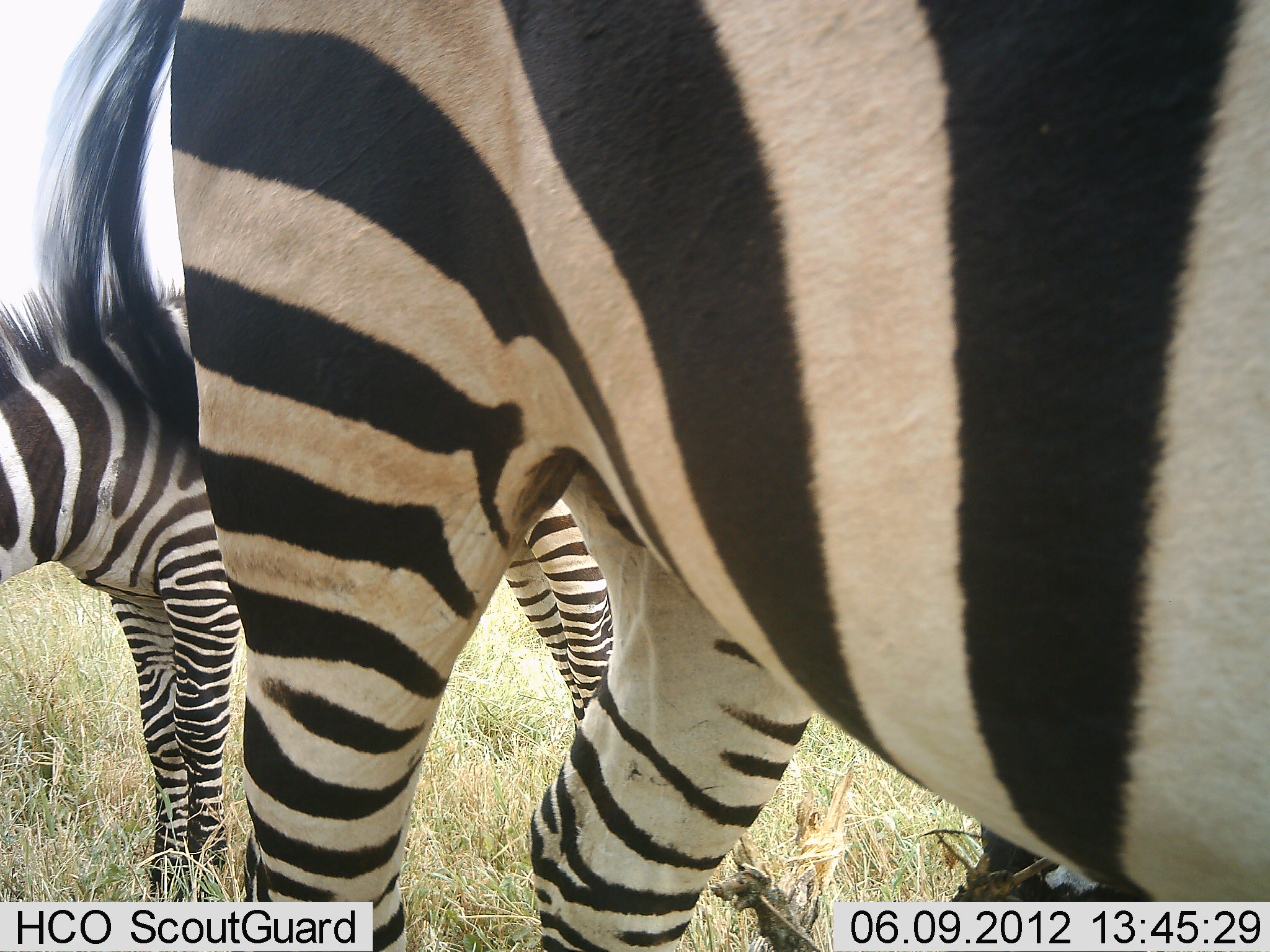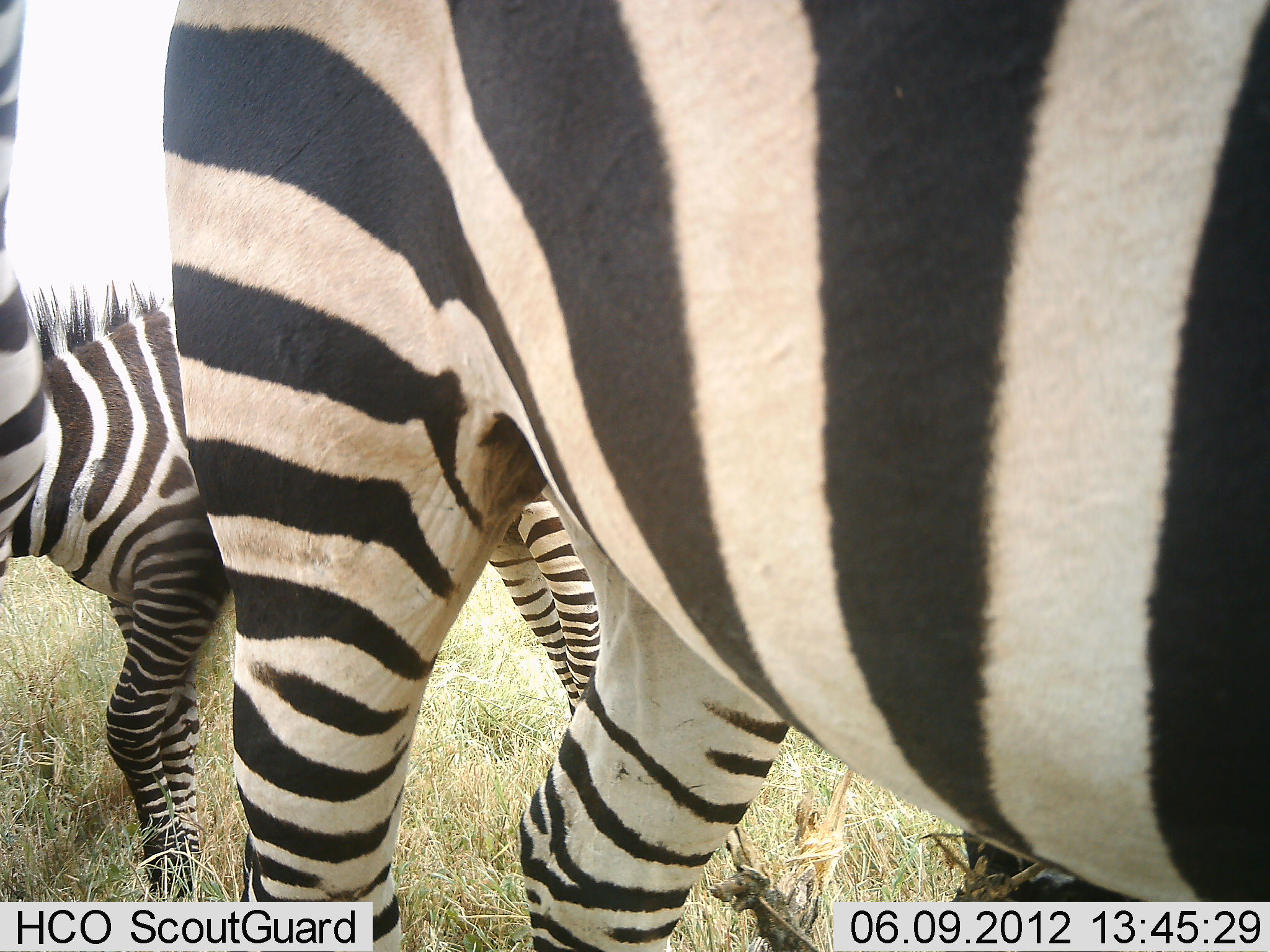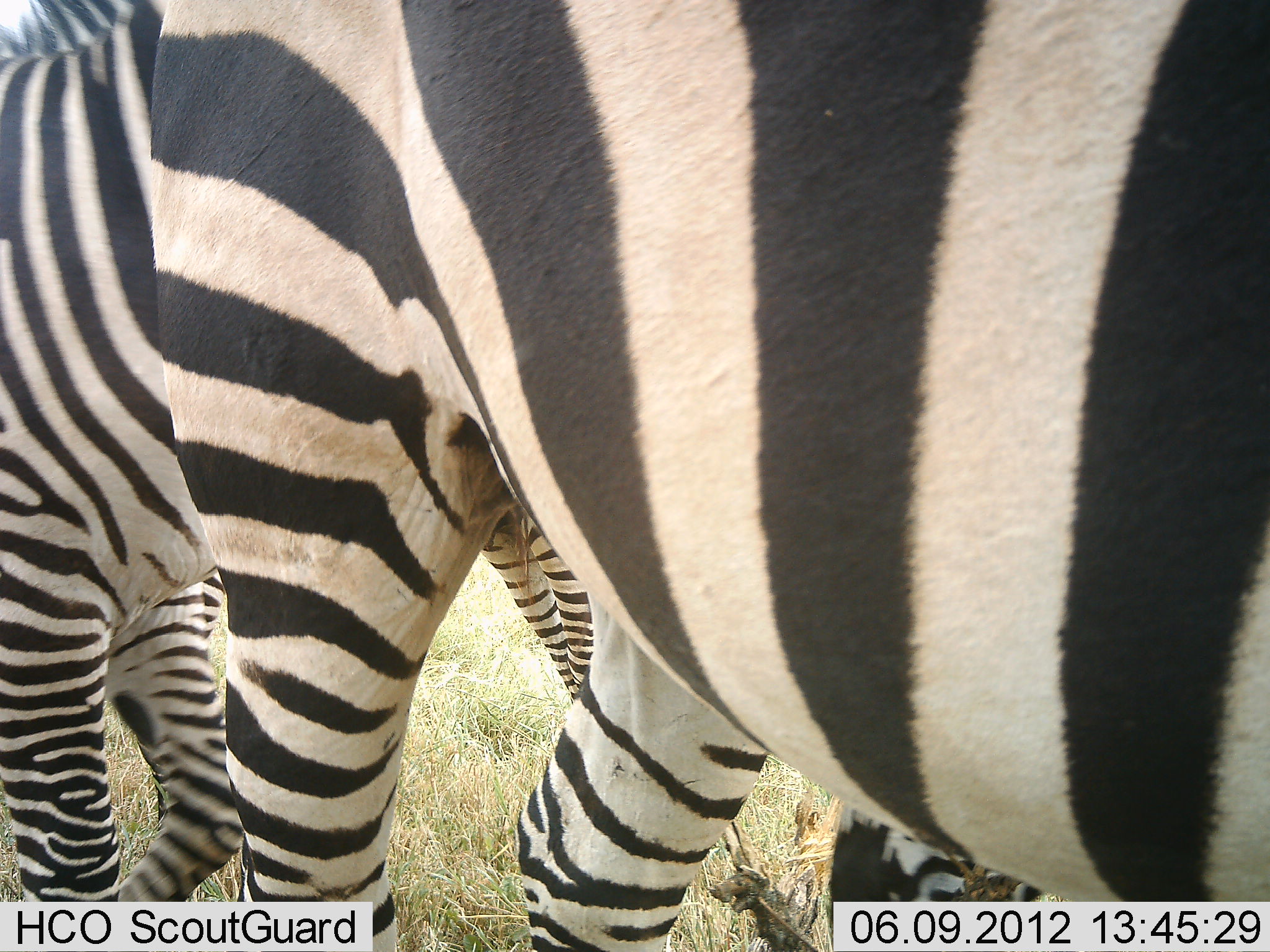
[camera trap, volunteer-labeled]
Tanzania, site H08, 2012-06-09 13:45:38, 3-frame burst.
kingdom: Animalia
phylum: Chordata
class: Mammalia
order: Perissodactyla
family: Equidae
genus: Equus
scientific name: Equus quagga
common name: plains zebra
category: zebra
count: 3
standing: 90%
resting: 0%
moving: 20%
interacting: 0%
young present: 40%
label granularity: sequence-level